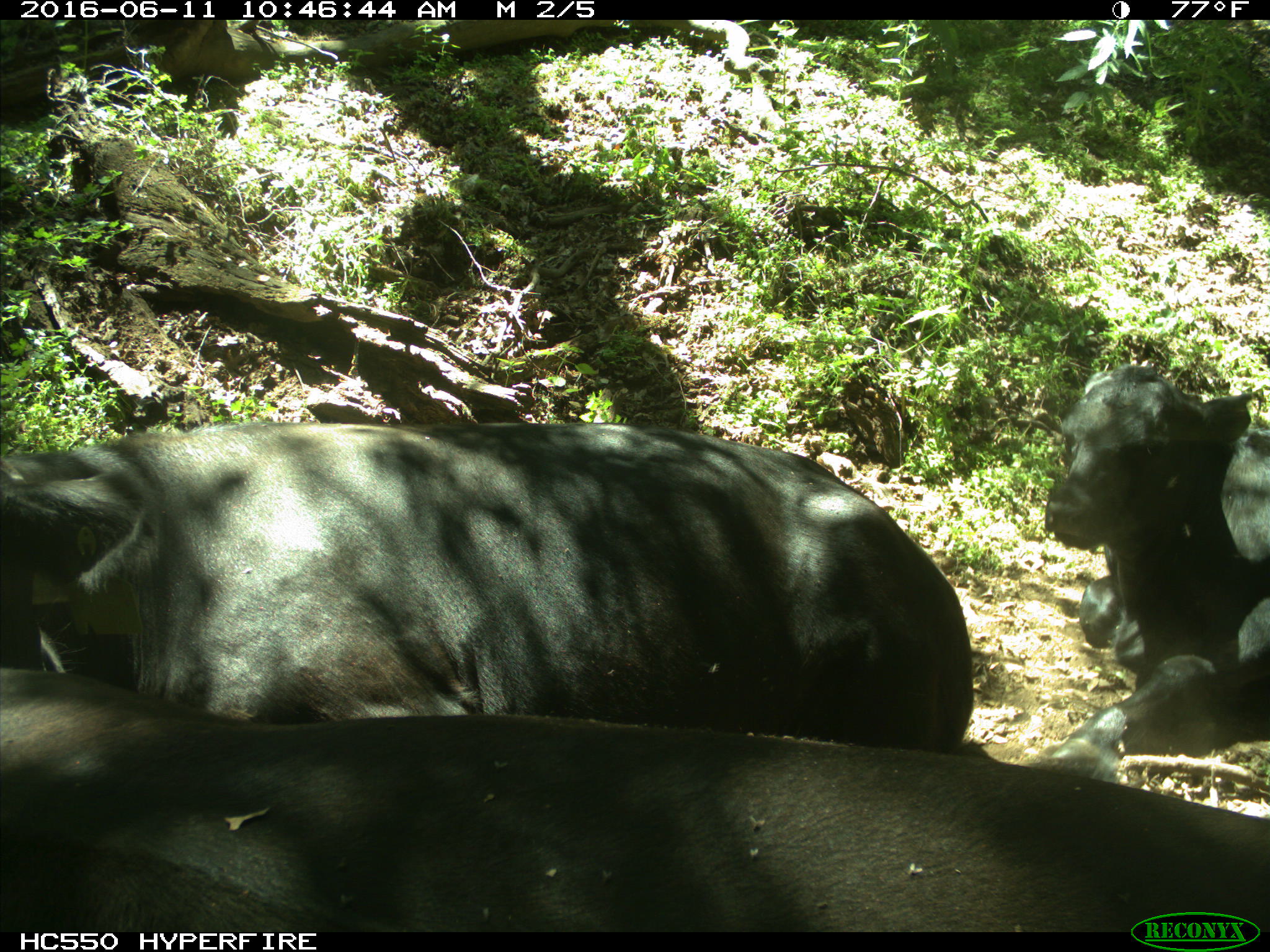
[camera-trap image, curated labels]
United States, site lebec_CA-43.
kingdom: Animalia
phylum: Chordata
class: Mammalia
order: Artiodactyla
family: Bovidae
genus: Bos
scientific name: Bos taurus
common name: domestic cow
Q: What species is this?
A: Bos taurus (domestic cow).